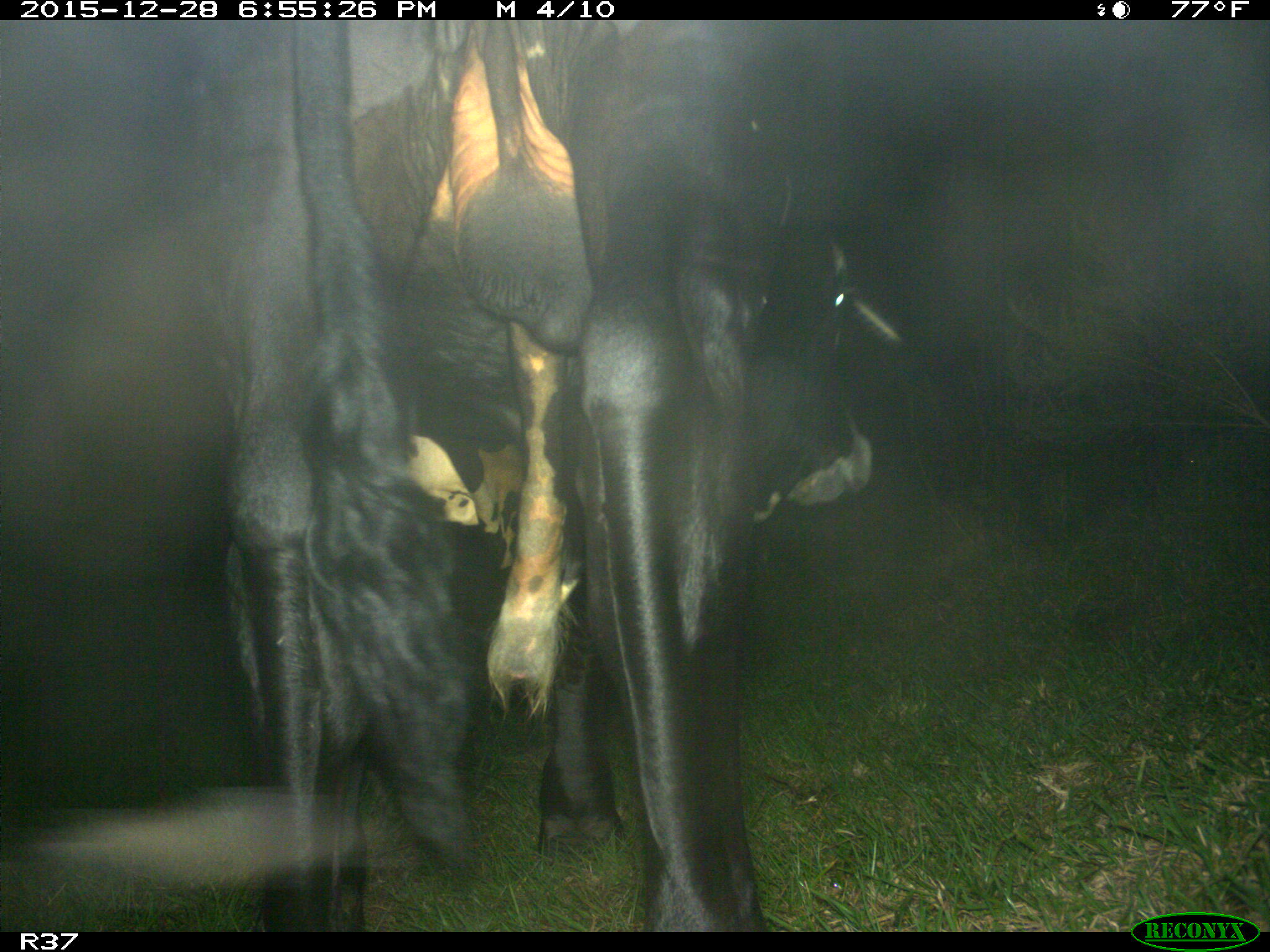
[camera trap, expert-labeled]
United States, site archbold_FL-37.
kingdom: Animalia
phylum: Chordata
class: Mammalia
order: Artiodactyla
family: Bovidae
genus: Bos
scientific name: Bos taurus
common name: domestic cow